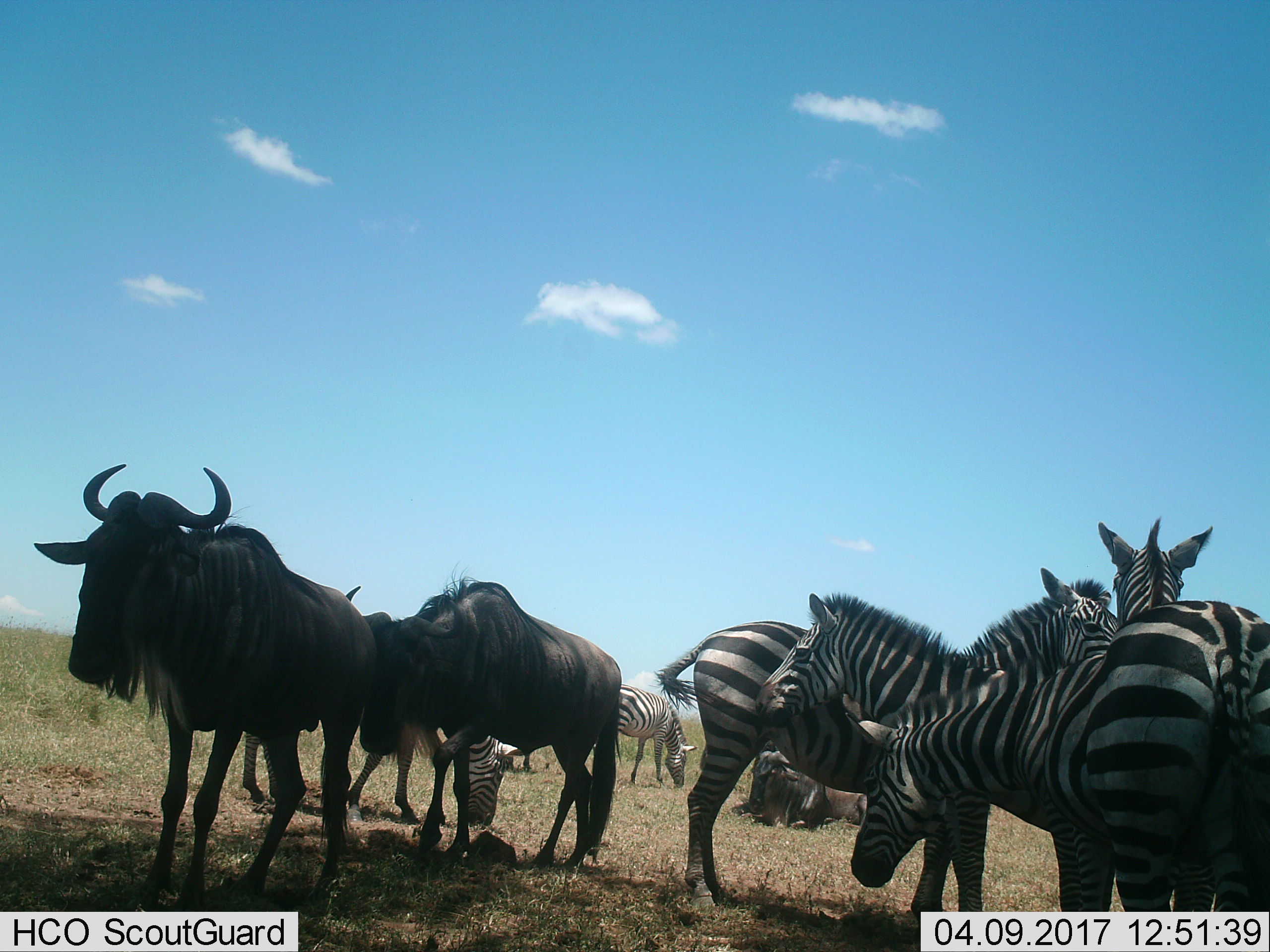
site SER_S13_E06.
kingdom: Animalia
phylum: Chordata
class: Mammalia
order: Artiodactyla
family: Bovidae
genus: Connochaetes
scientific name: Connochaetes taurinus taurinus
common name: blue wildebeest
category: wildebeestblue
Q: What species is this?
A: Wildebeestblue (blue wildebeest) (Connochaetes taurinus taurinus).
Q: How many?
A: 3.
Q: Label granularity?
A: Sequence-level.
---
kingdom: Animalia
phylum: Chordata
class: Mammalia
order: Perissodactyla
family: Equidae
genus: Equus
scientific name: Equus quagga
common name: plains zebra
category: zebraplains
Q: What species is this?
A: Zebraplains (plains zebra) (Equus quagga).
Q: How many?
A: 6.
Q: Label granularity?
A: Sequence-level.